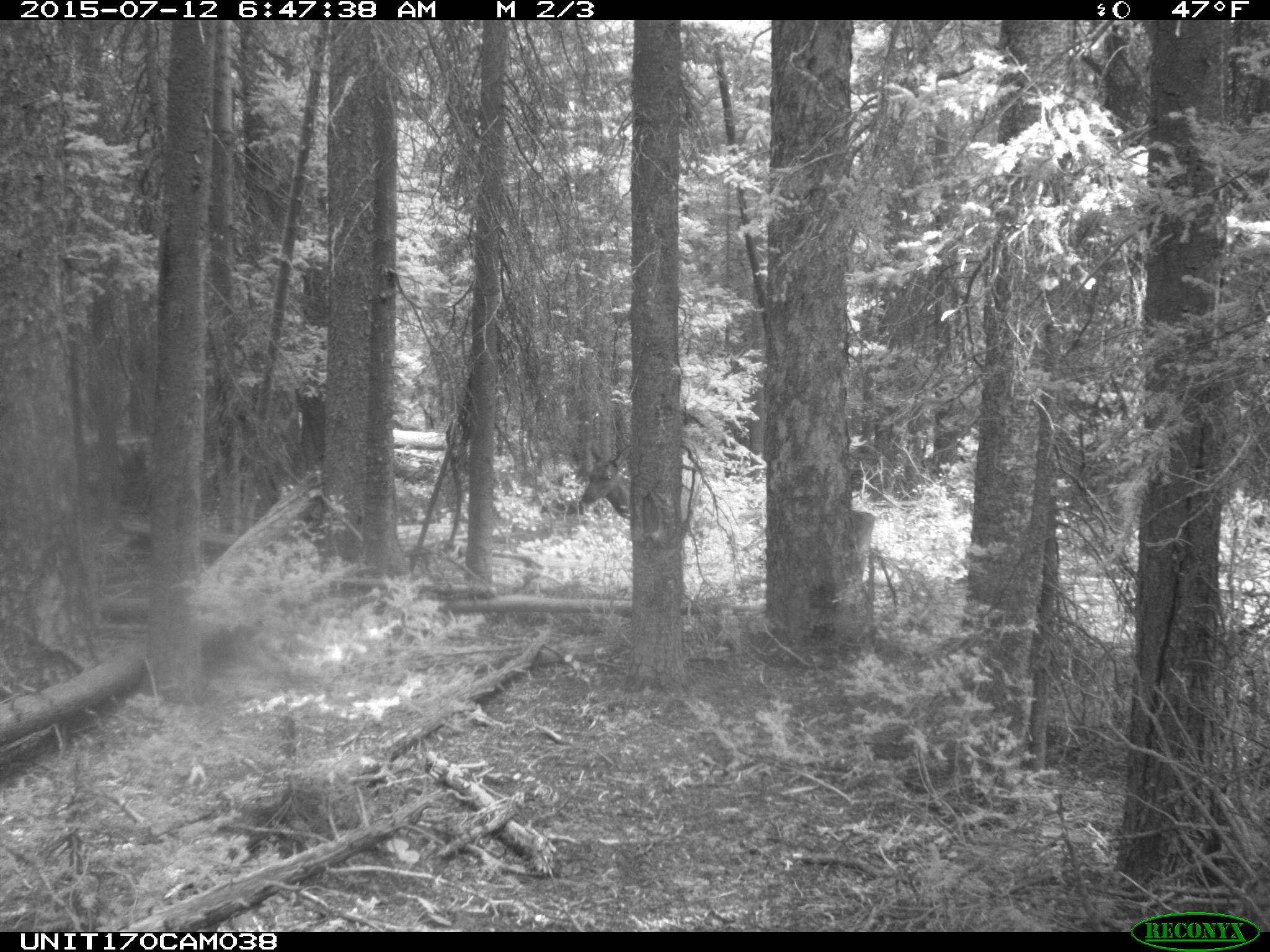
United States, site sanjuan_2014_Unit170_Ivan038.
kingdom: Animalia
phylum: Chordata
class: Mammalia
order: Artiodactyla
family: Cervidae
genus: Cervus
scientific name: Cervus elaphus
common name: red deer